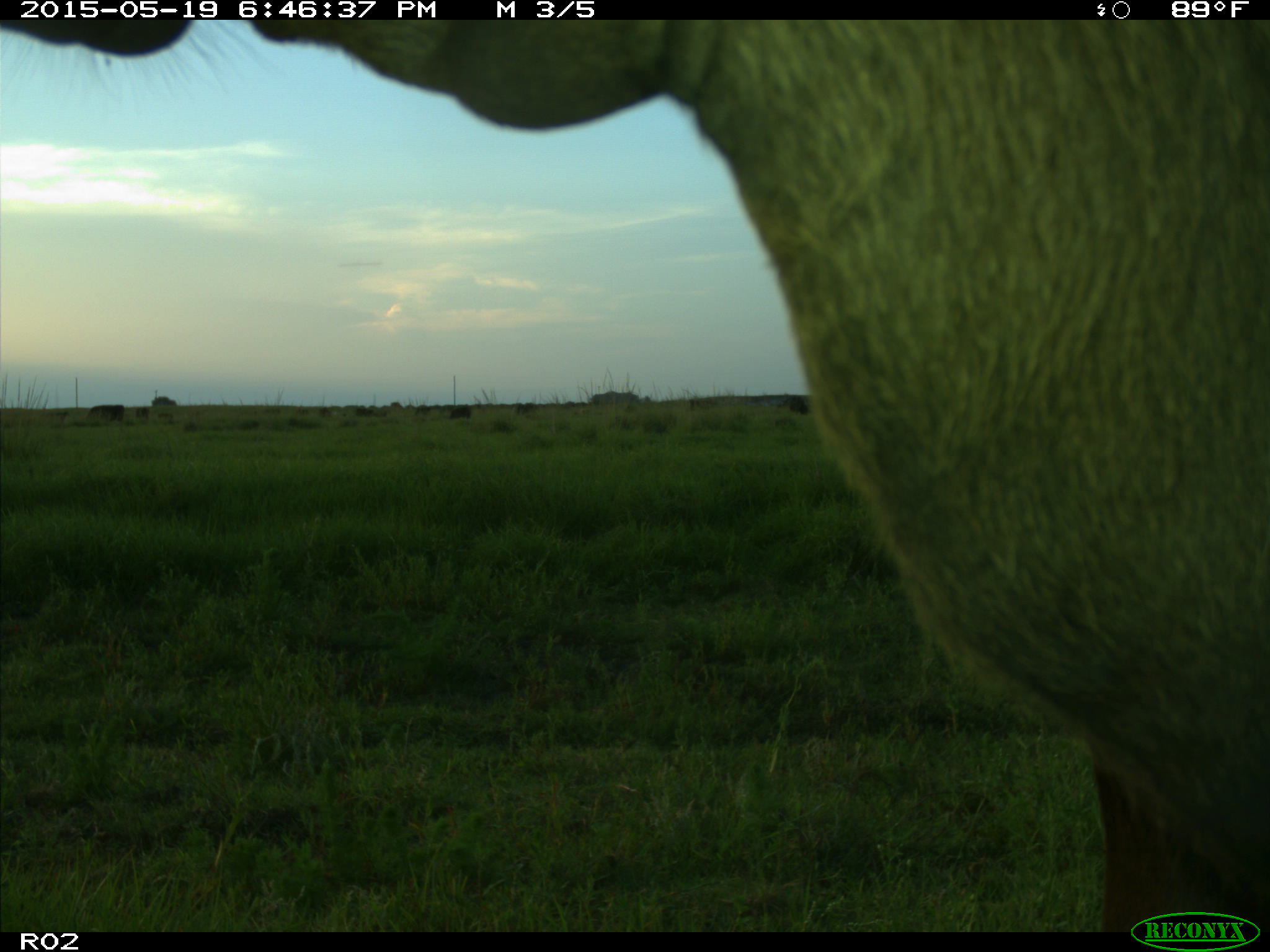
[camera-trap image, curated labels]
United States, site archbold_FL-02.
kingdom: Animalia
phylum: Chordata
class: Mammalia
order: Artiodactyla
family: Bovidae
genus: Bos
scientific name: Bos taurus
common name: domestic cow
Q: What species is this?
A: Bos taurus (domestic cow).